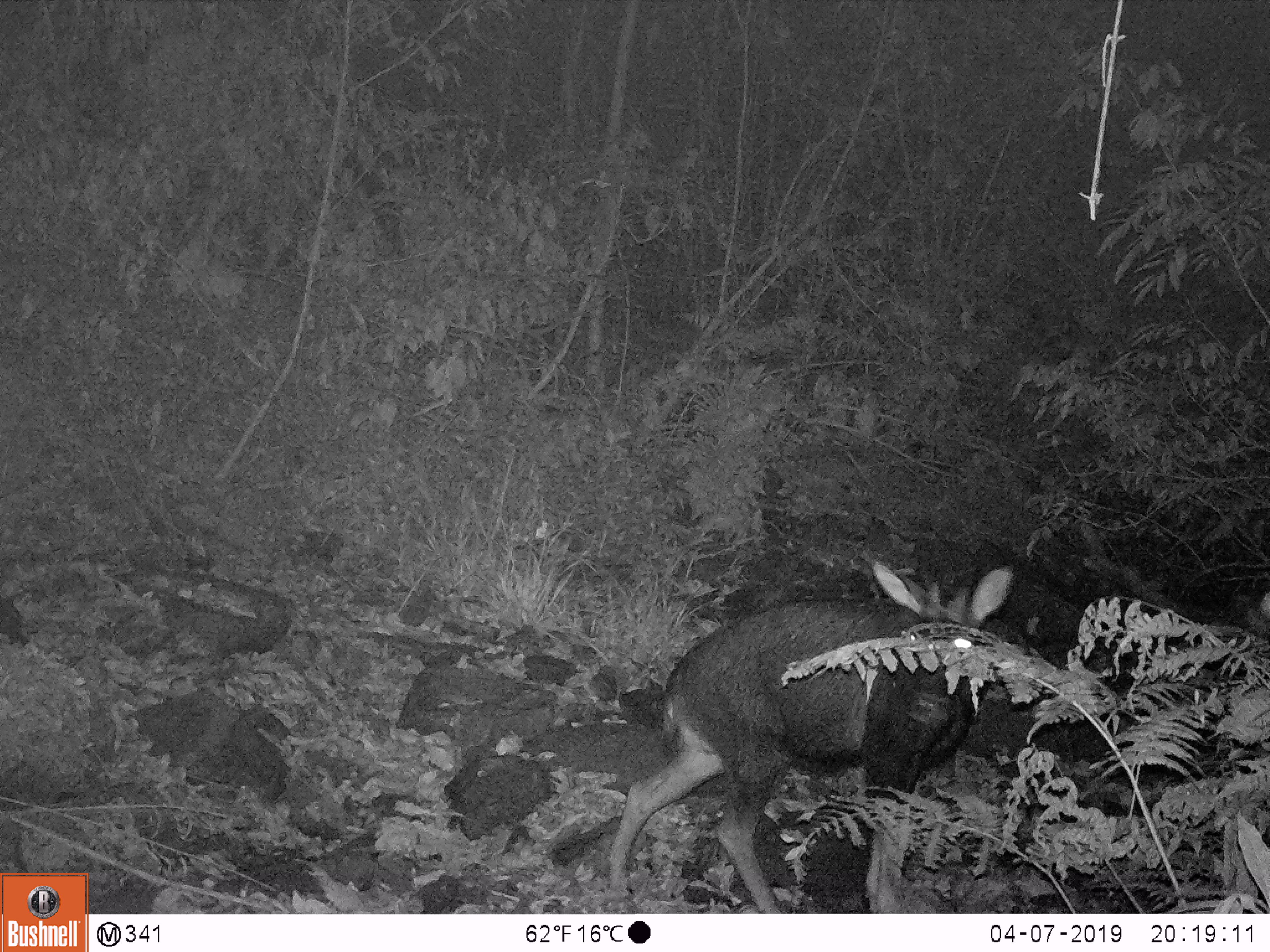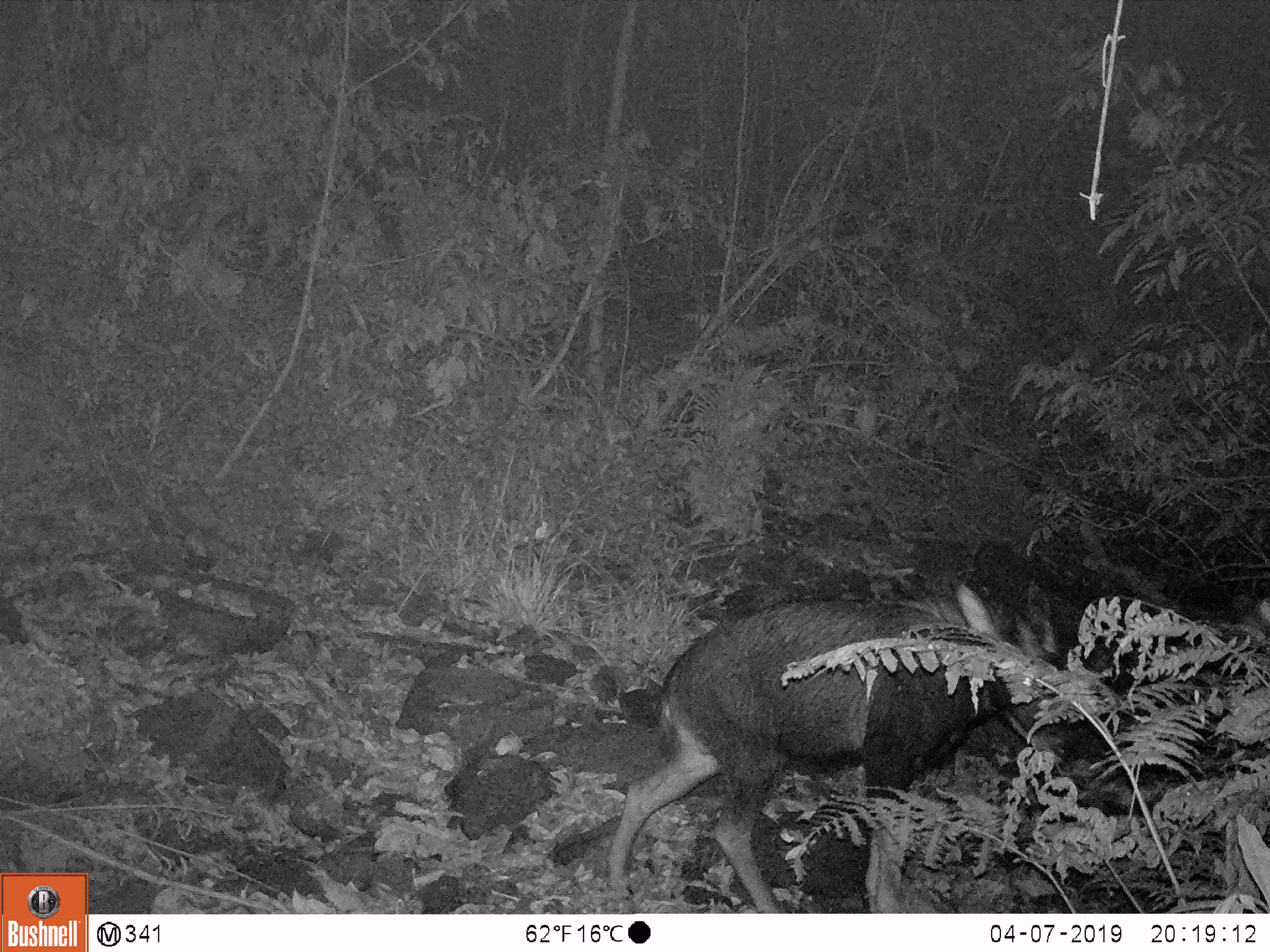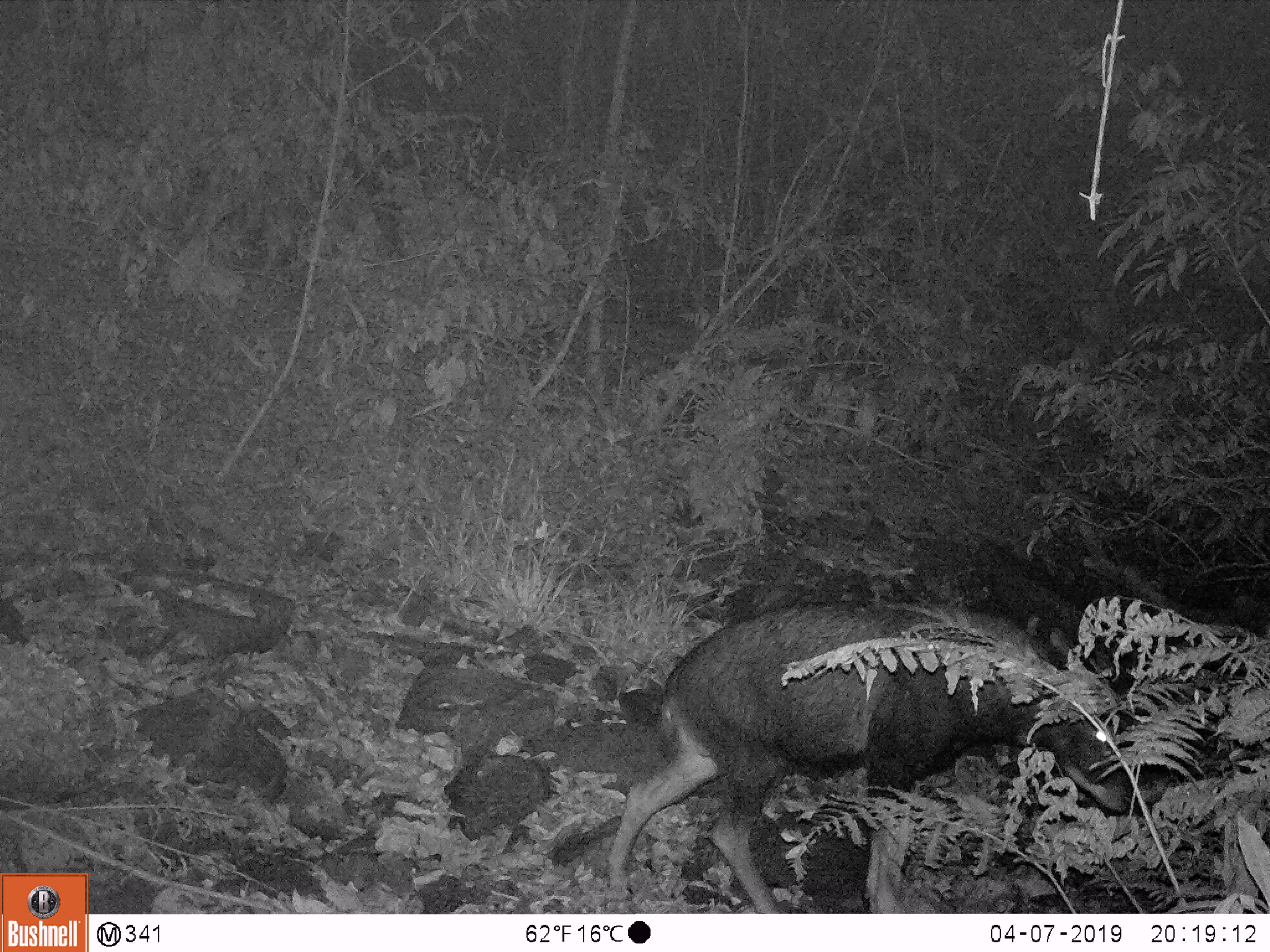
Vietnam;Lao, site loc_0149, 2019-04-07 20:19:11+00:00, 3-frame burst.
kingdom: Animalia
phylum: Chordata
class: Mammalia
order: Artiodactyla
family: Bovidae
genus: Capricornis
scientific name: Capricornis sumatraensis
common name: chinese serow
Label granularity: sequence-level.